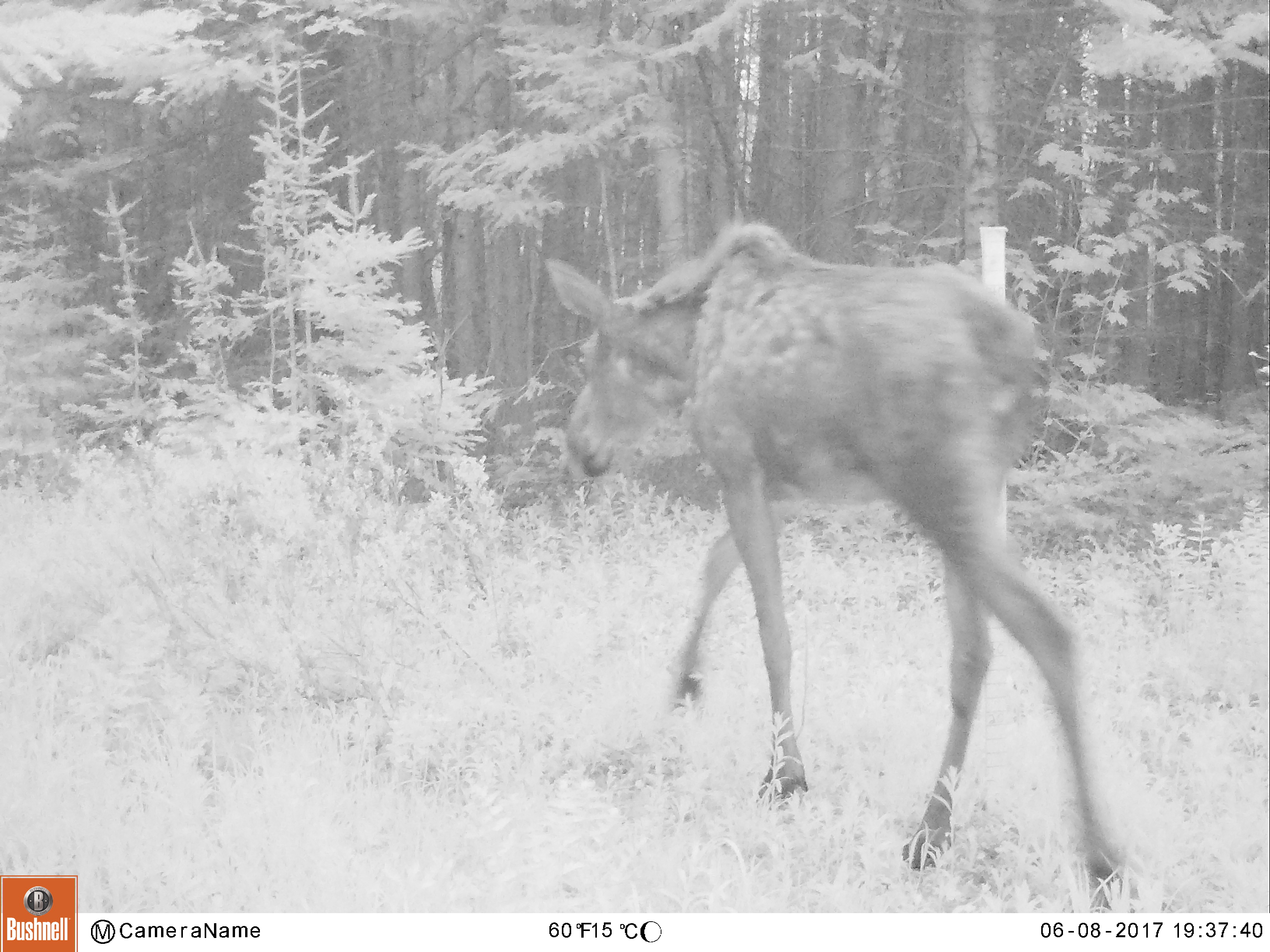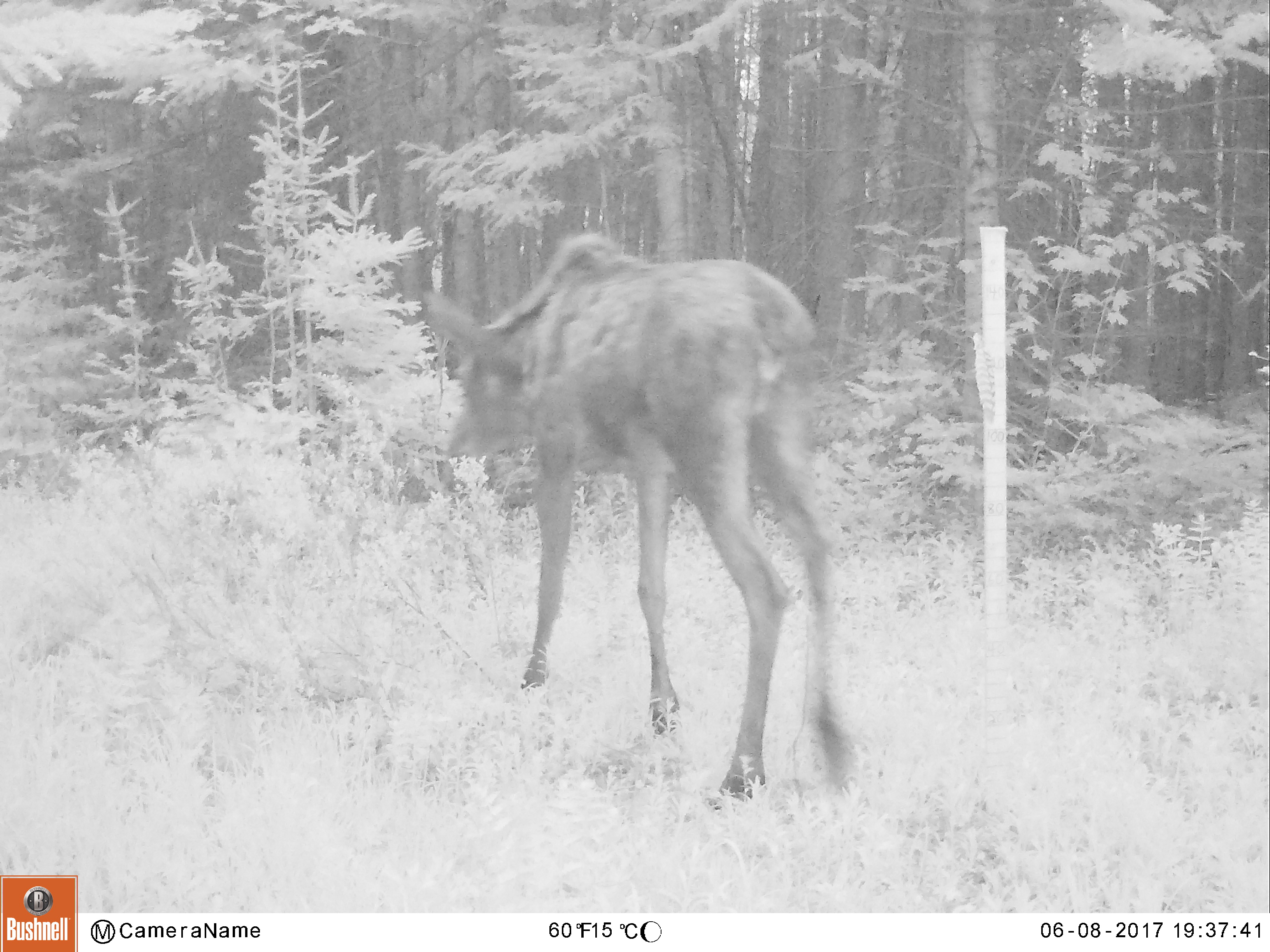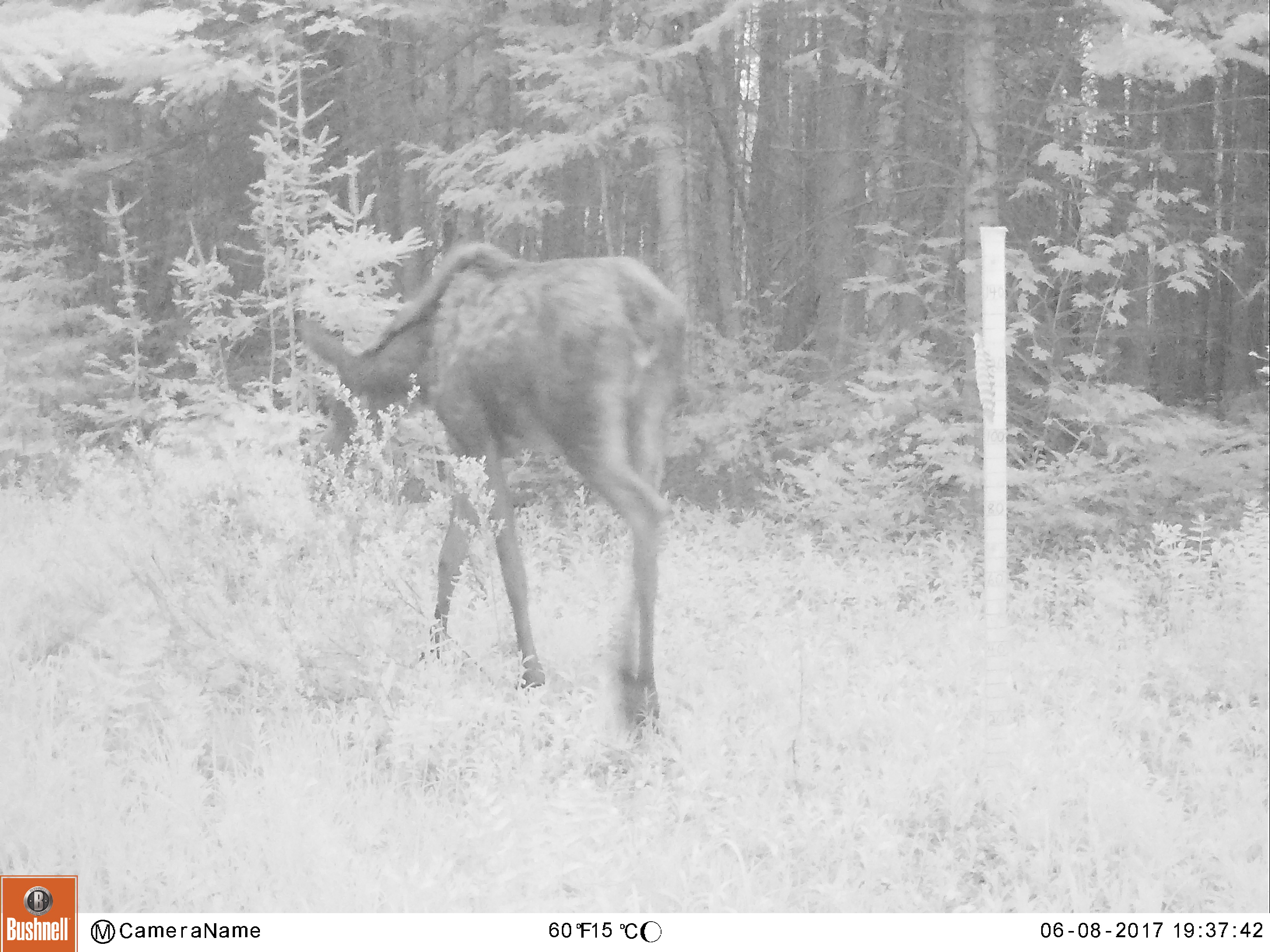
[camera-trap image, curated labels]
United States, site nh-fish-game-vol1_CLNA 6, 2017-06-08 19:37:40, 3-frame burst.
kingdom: Animalia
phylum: Chordata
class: Mammalia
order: Artiodactyla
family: Cervidae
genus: Alces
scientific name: Alces alces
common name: moose